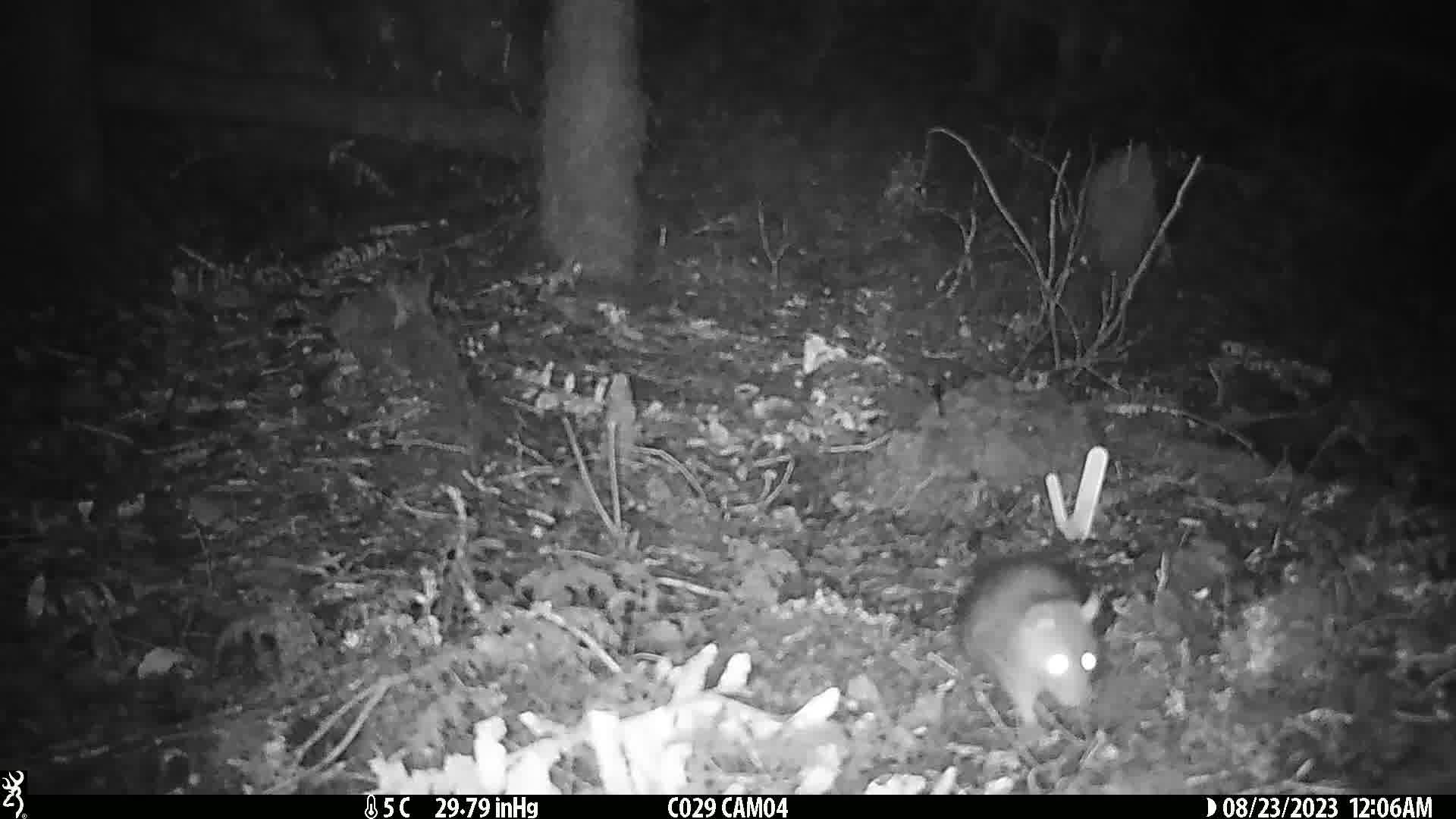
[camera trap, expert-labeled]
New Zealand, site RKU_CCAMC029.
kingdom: Animalia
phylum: Chordata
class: Mammalia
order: Rodentia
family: Muridae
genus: Rattus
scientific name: Rattus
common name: rat